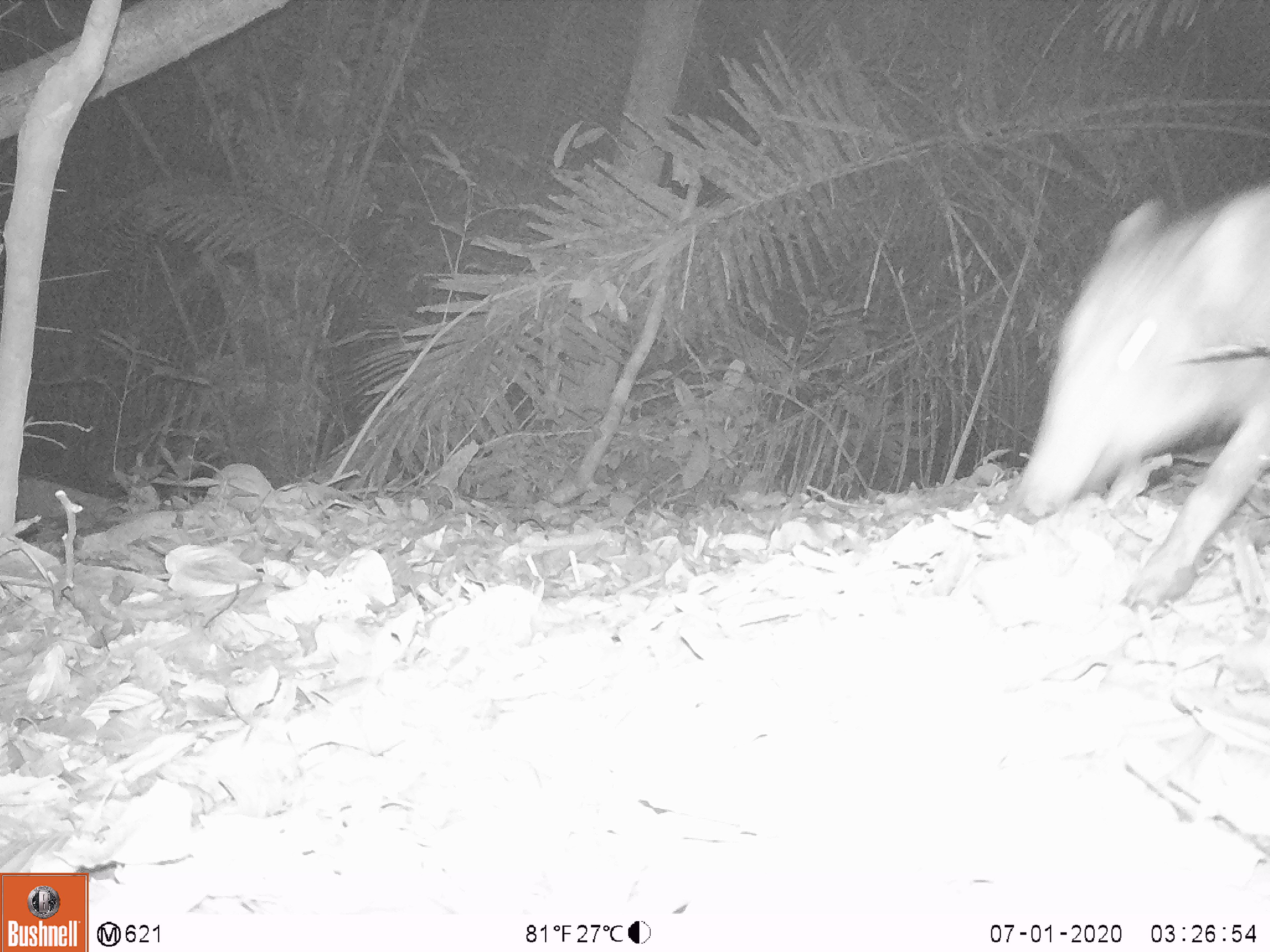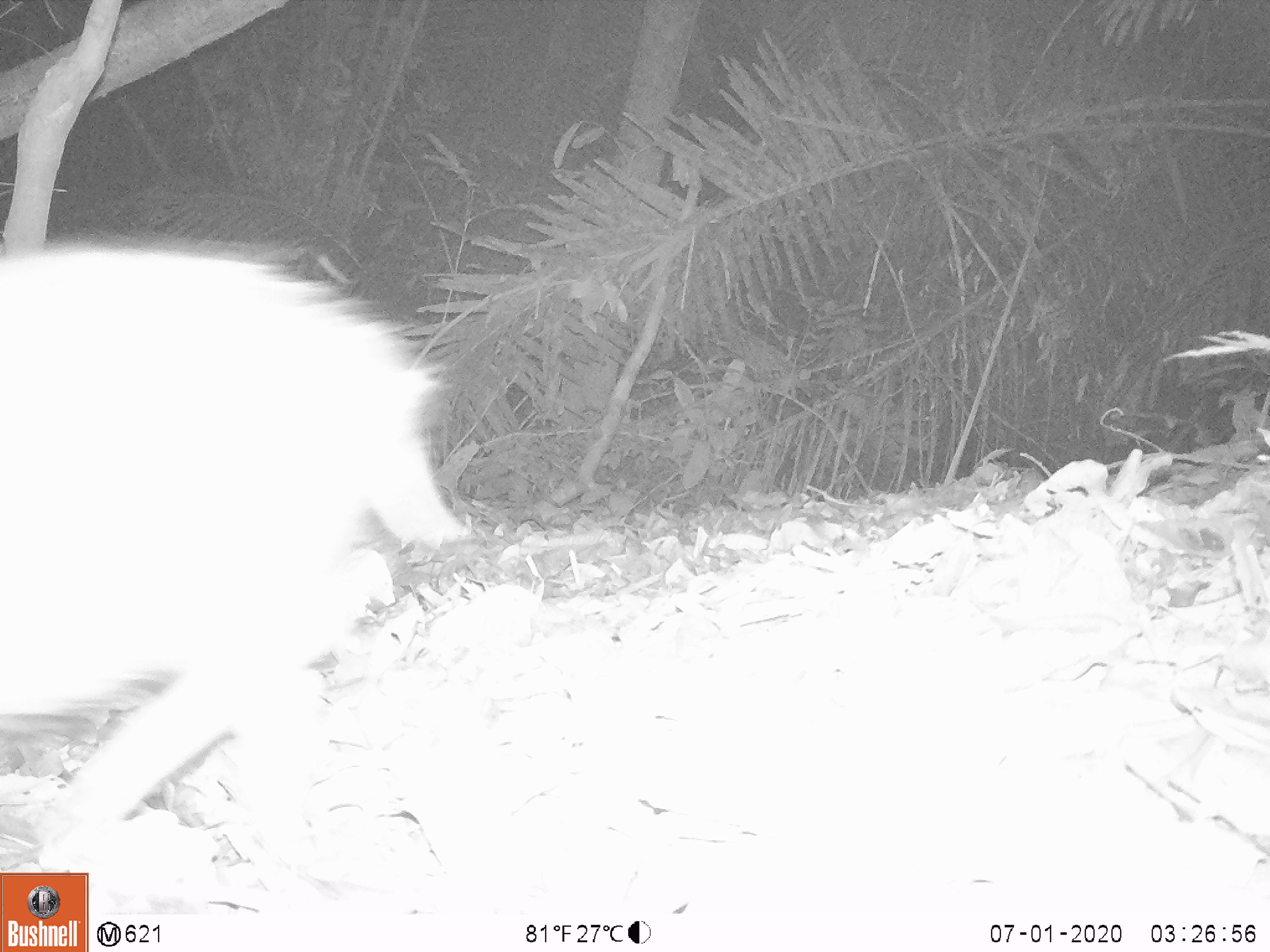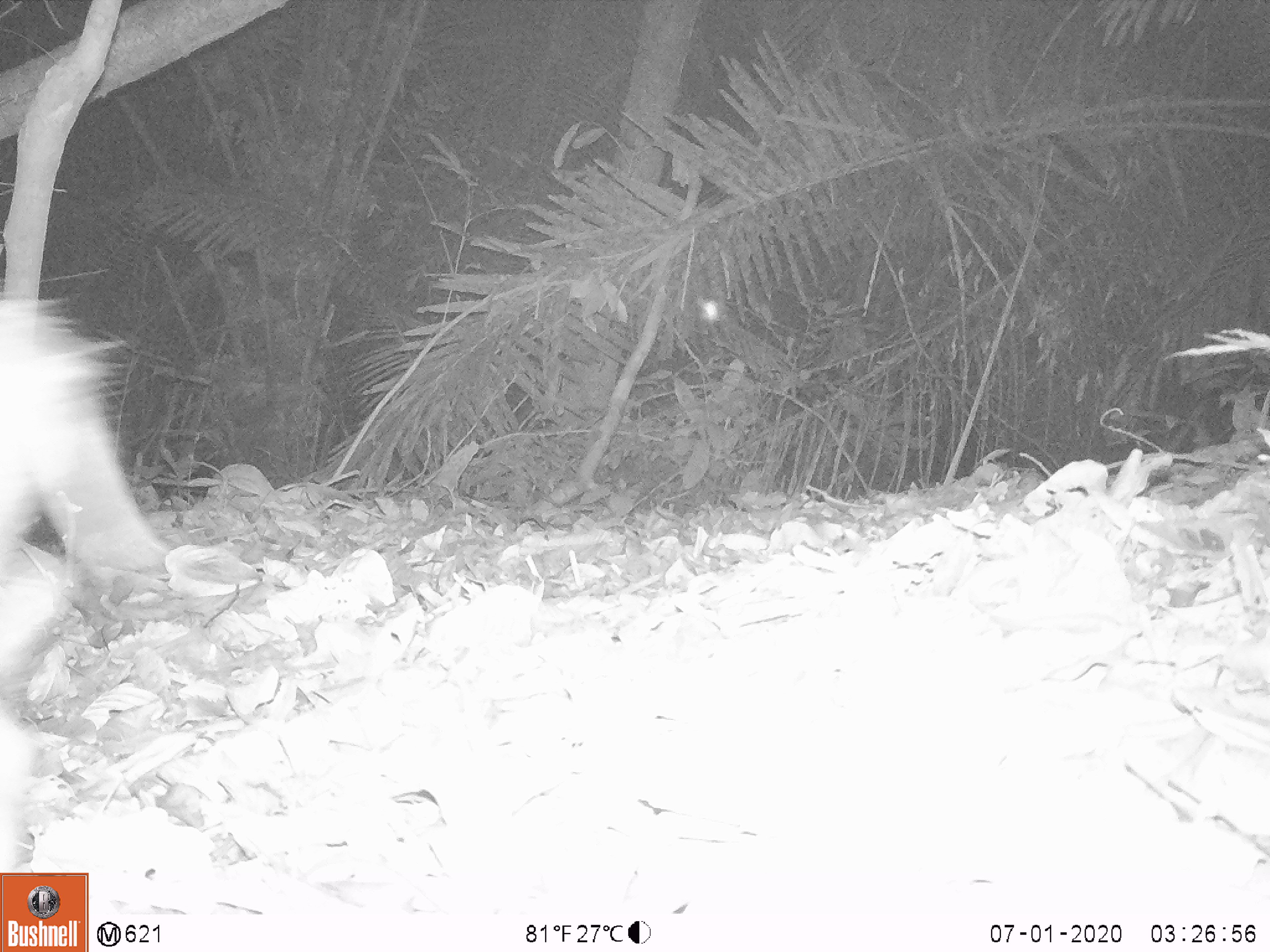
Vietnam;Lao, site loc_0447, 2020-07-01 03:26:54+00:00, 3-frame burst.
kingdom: Animalia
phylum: Chordata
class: Mammalia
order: Artiodactyla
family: Suidae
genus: Sus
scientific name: Sus scrofa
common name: eurasian wild pig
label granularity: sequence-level